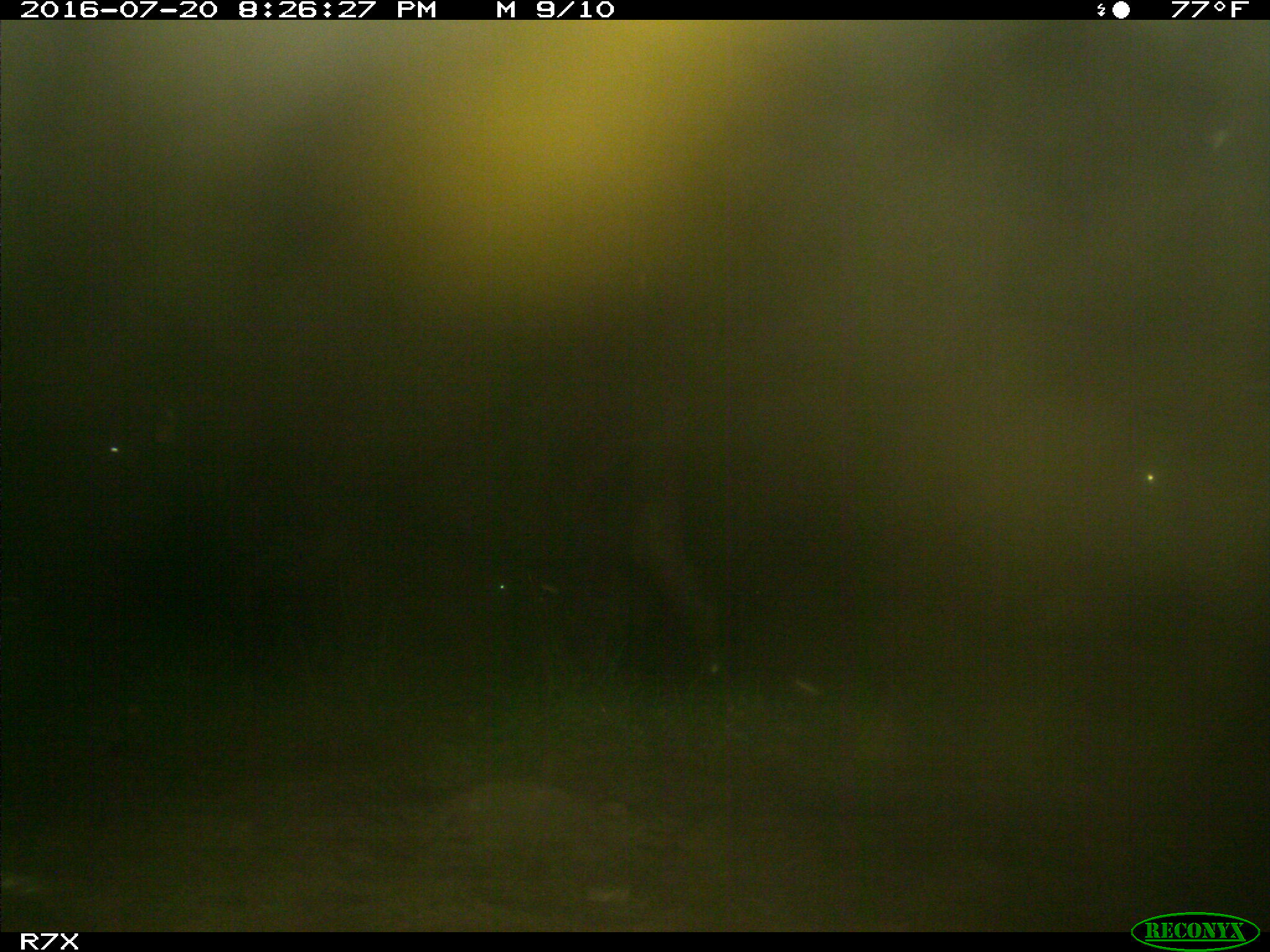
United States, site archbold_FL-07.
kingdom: Animalia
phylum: Chordata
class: Mammalia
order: Artiodactyla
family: Bovidae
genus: Bos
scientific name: Bos taurus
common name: domestic cow